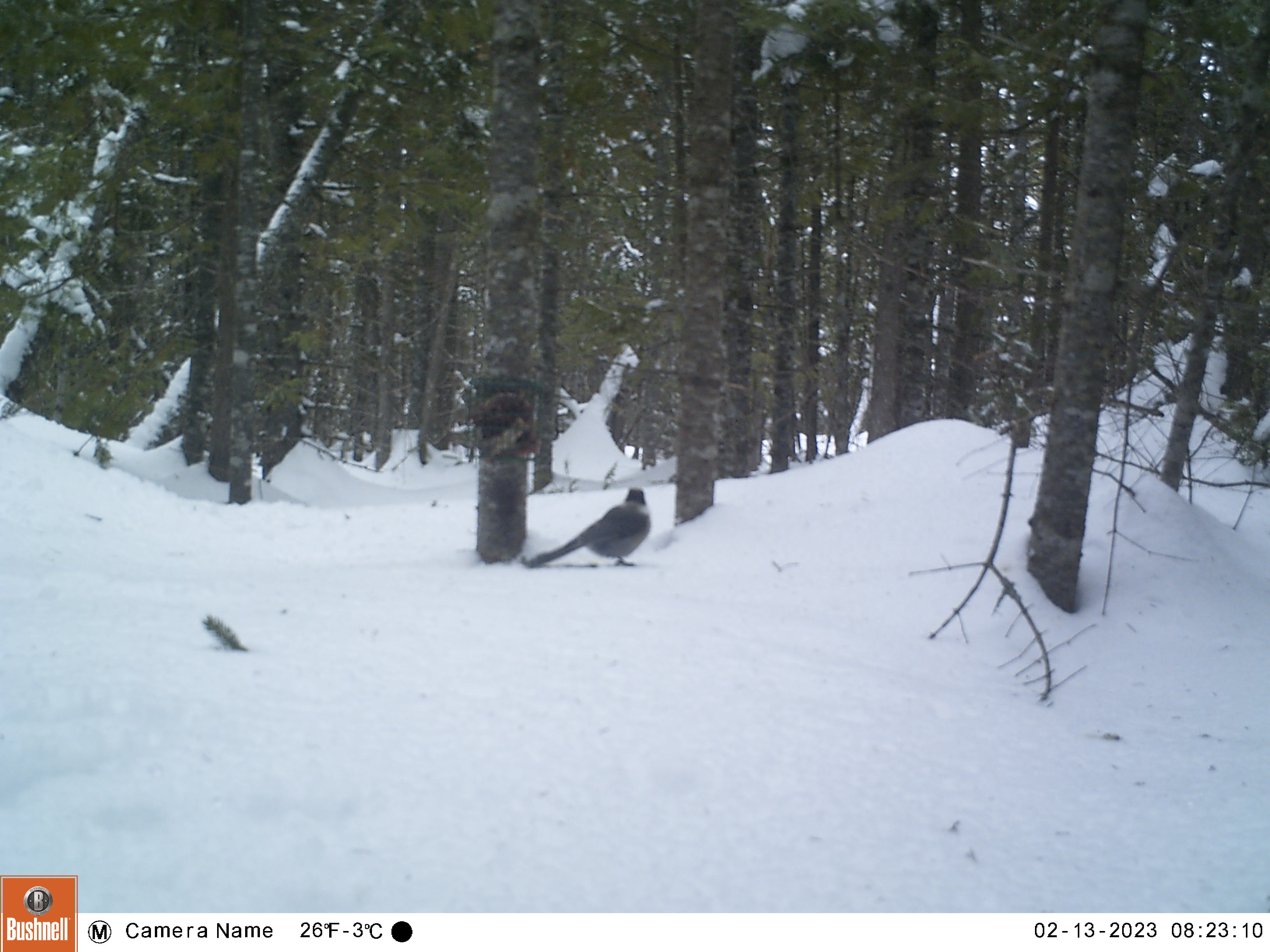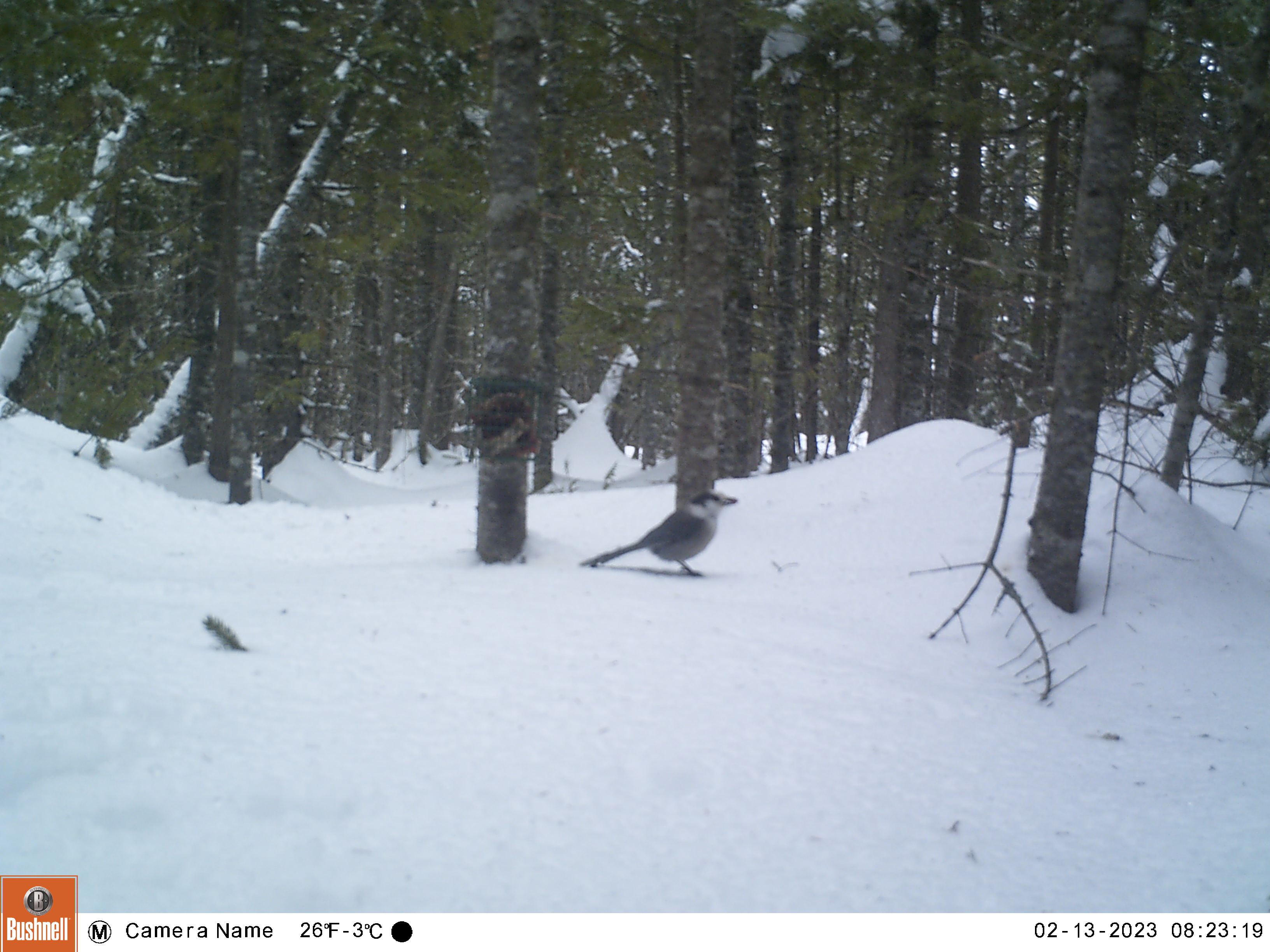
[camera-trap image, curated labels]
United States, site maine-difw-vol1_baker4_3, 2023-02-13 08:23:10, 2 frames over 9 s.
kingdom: Animalia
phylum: Chordata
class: Aves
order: Passeriformes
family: Corvidae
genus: Perisoreus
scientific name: Perisoreus canadensis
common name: canada jay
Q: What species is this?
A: Canada jay (Perisoreus canadensis).